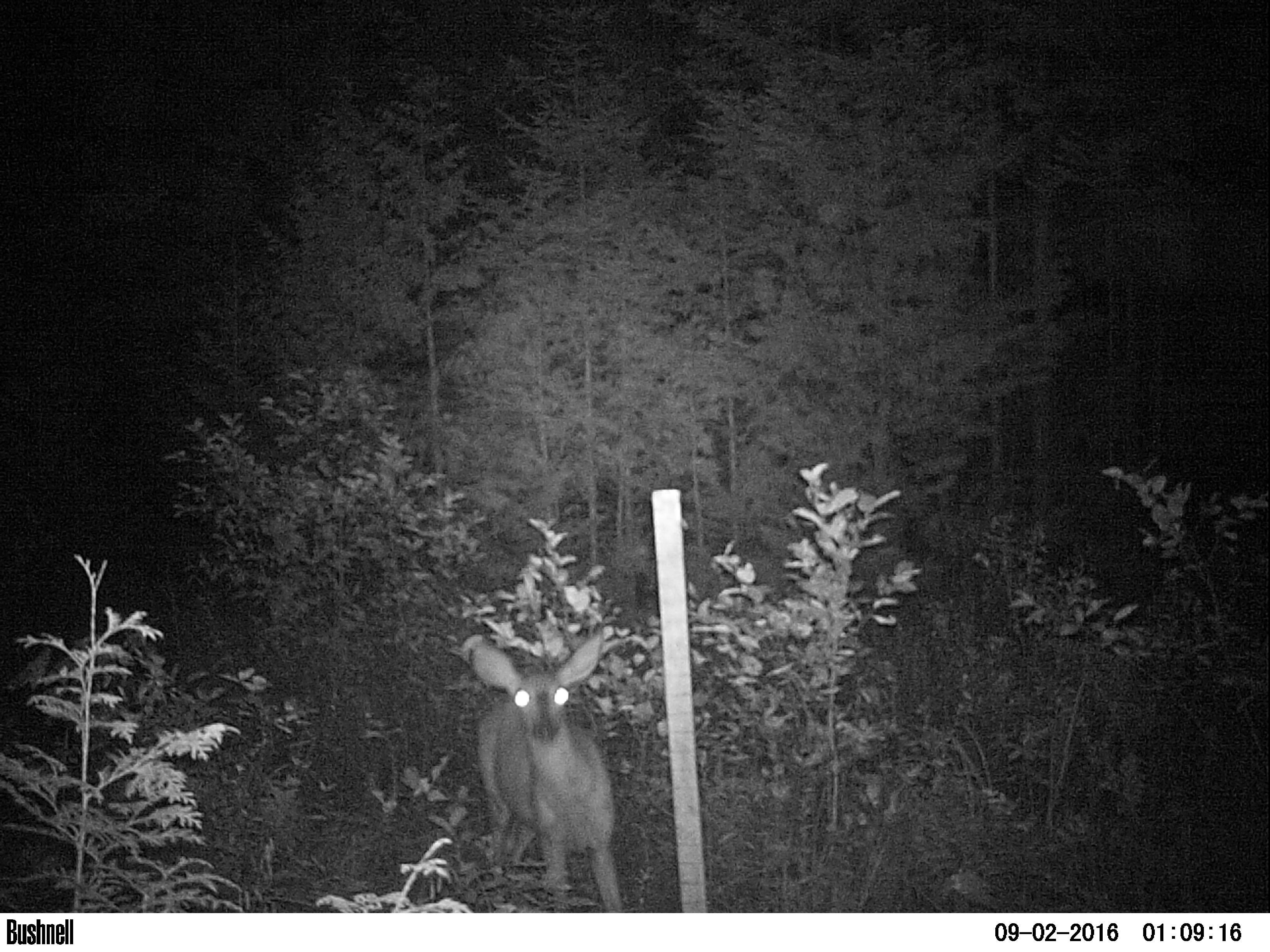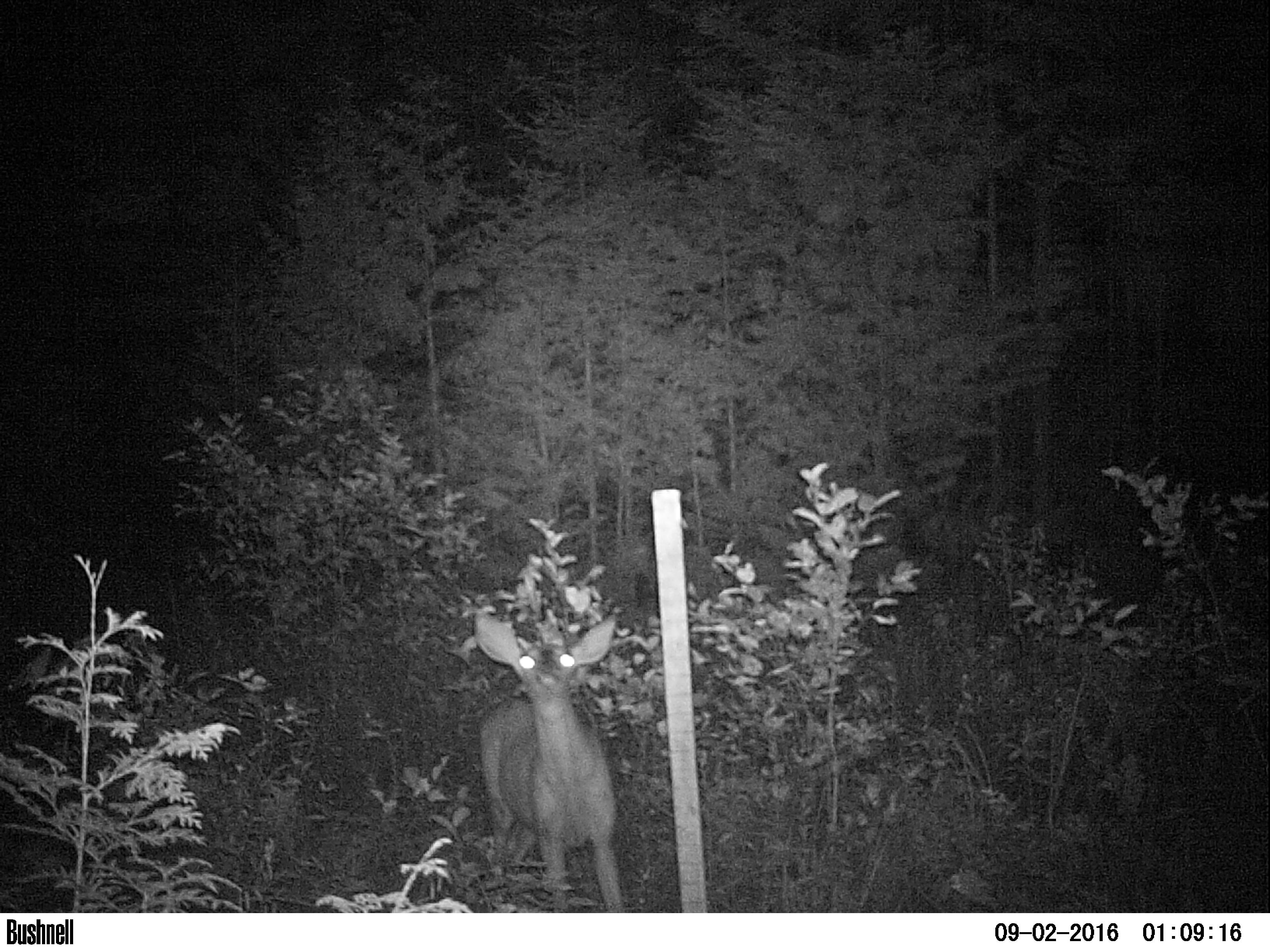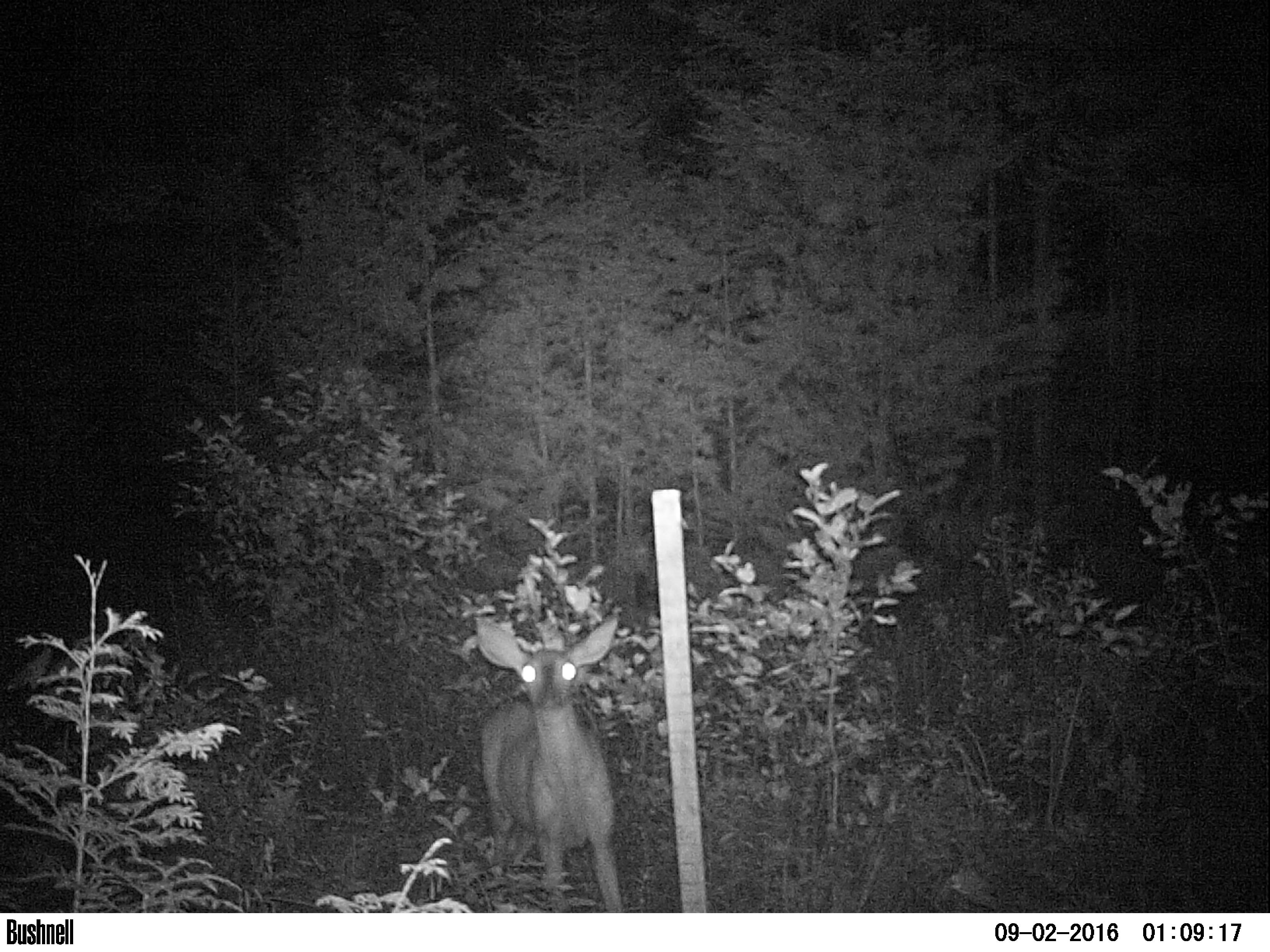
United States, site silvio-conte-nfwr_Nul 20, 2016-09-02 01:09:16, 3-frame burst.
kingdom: Animalia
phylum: Chordata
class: Mammalia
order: Artiodactyla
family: Cervidae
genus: Odocoileus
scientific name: Odocoileus virginianus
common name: white-tailed deer